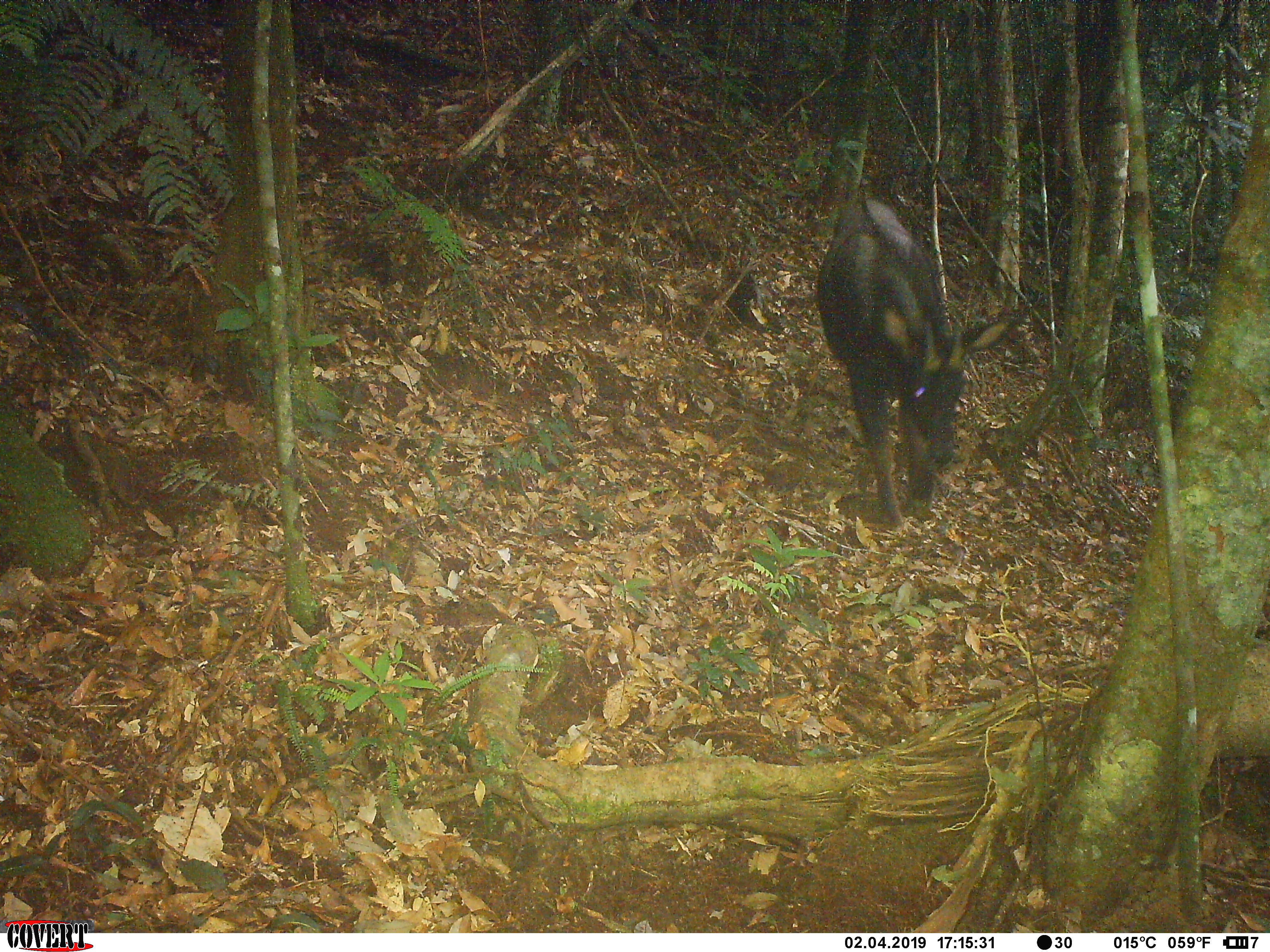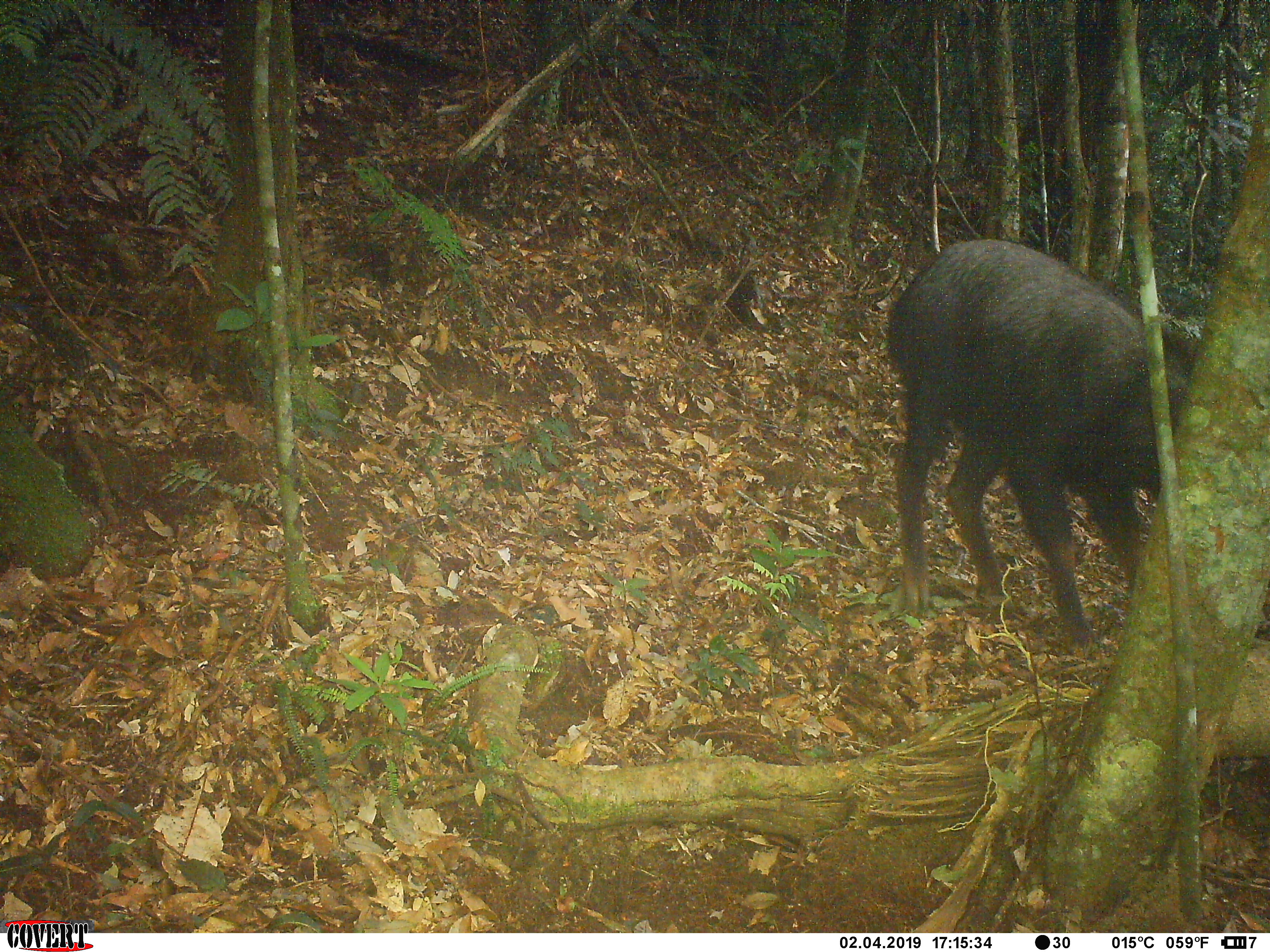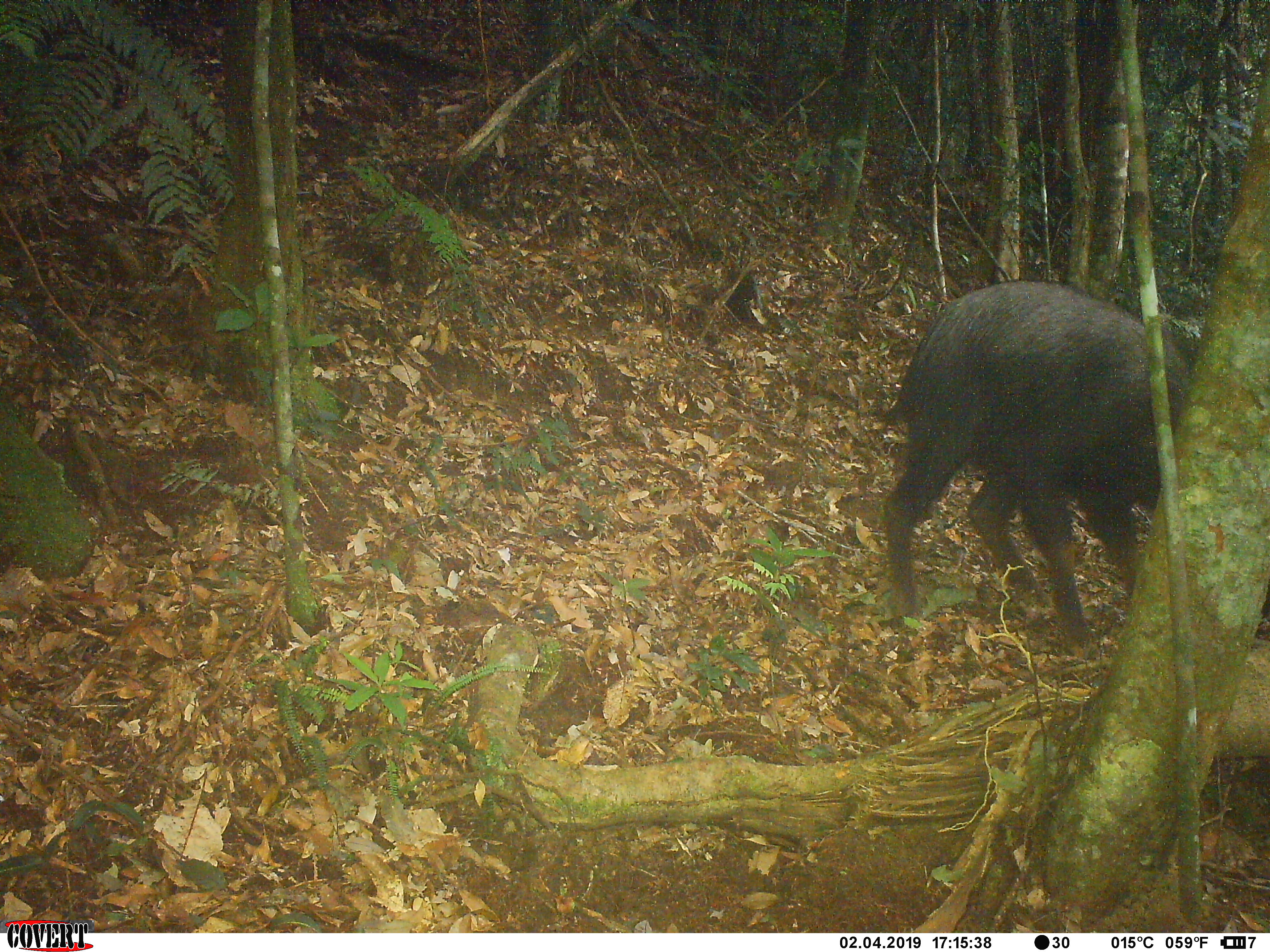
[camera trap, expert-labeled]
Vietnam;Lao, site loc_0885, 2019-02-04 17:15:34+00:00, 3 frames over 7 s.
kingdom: Animalia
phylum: Chordata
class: Mammalia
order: Artiodactyla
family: Bovidae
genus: Capricornis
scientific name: Capricornis sumatraensis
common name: chinese serow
Chinese serow (Capricornis sumatraensis). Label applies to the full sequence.